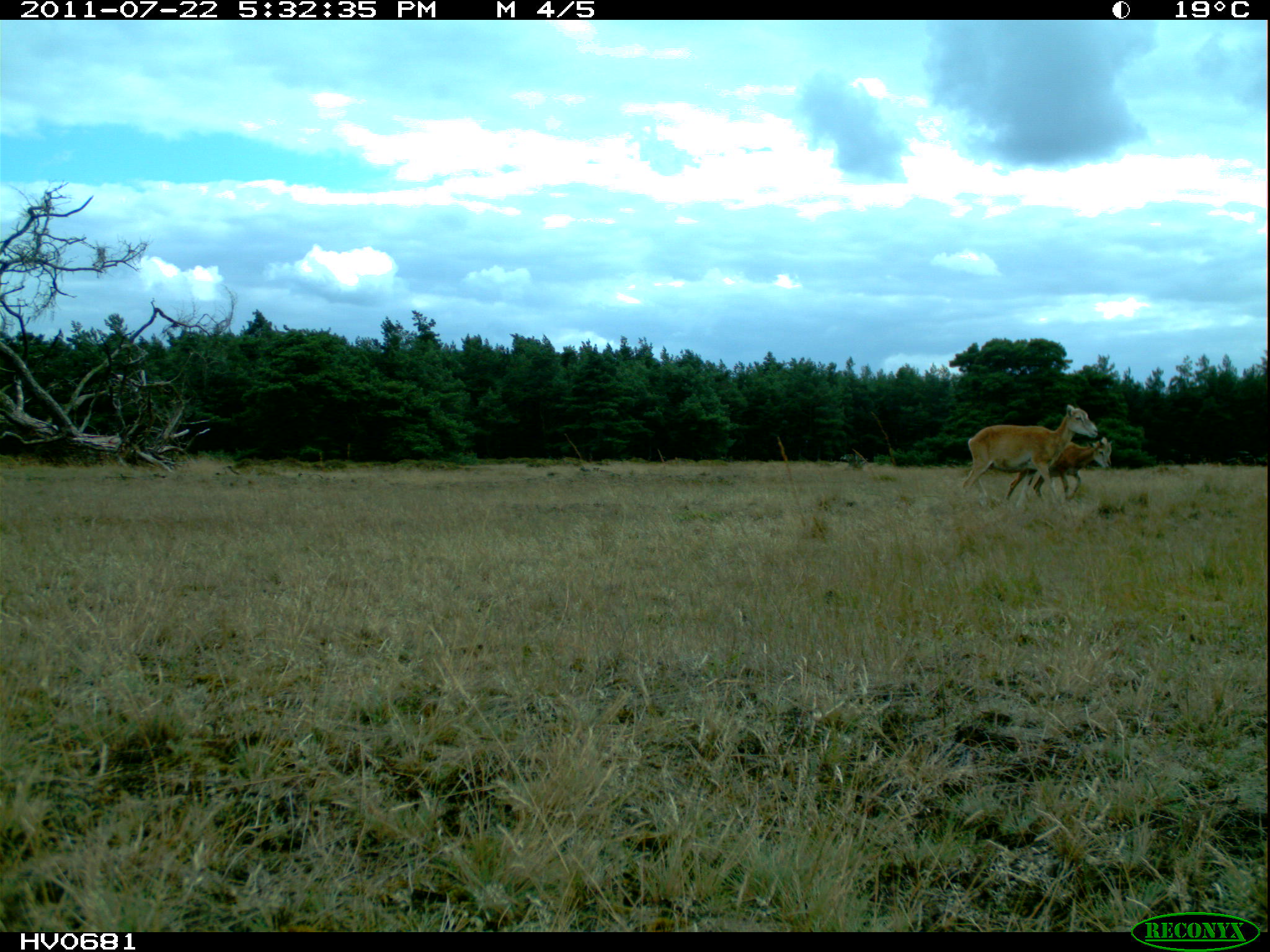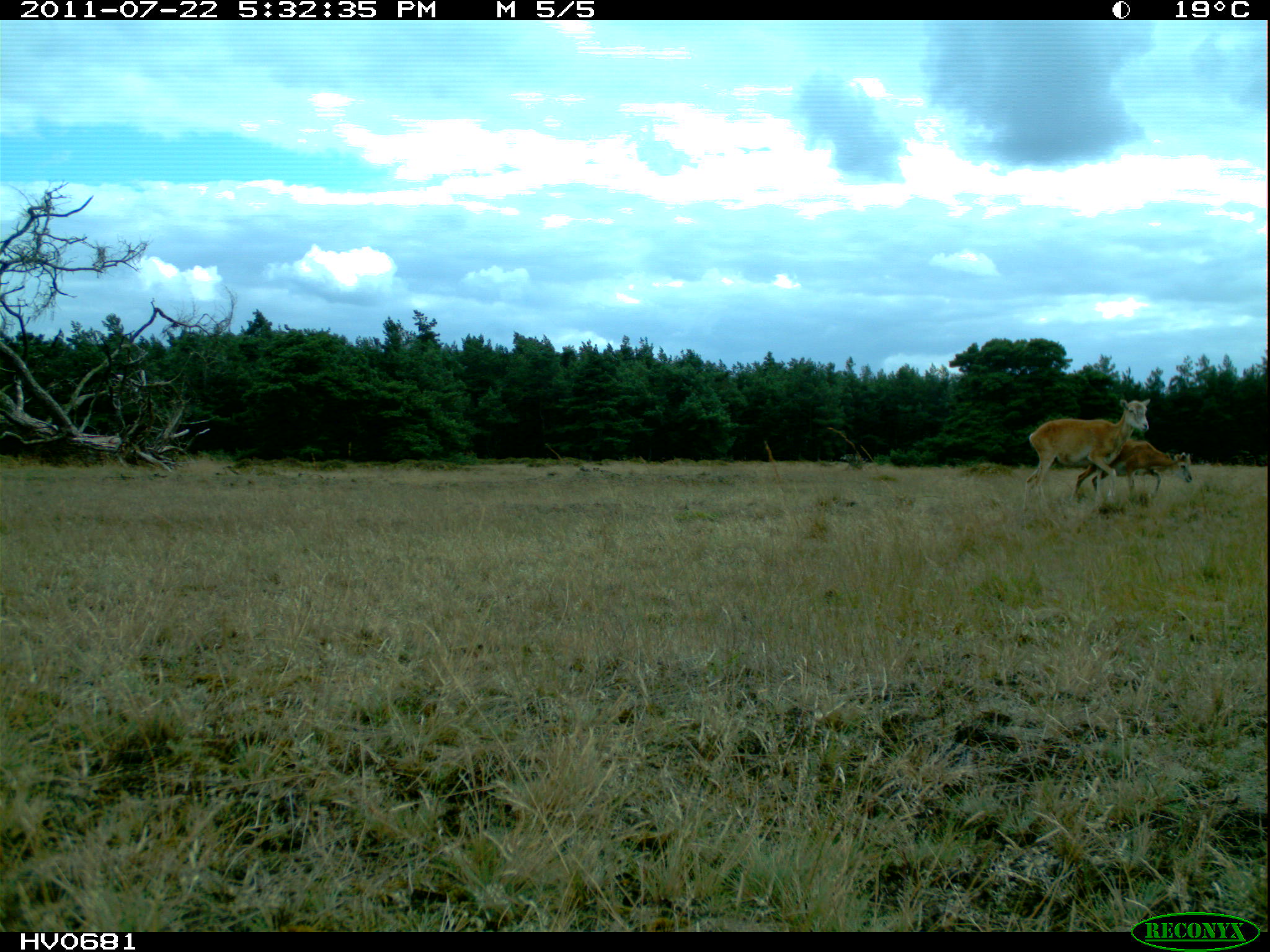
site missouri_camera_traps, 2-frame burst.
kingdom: Animalia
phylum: Chordata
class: Mammalia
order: Artiodactyla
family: Bovidae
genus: Ovis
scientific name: Ovis ammon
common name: mouflon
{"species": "mouflon (Ovis ammon)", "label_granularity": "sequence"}